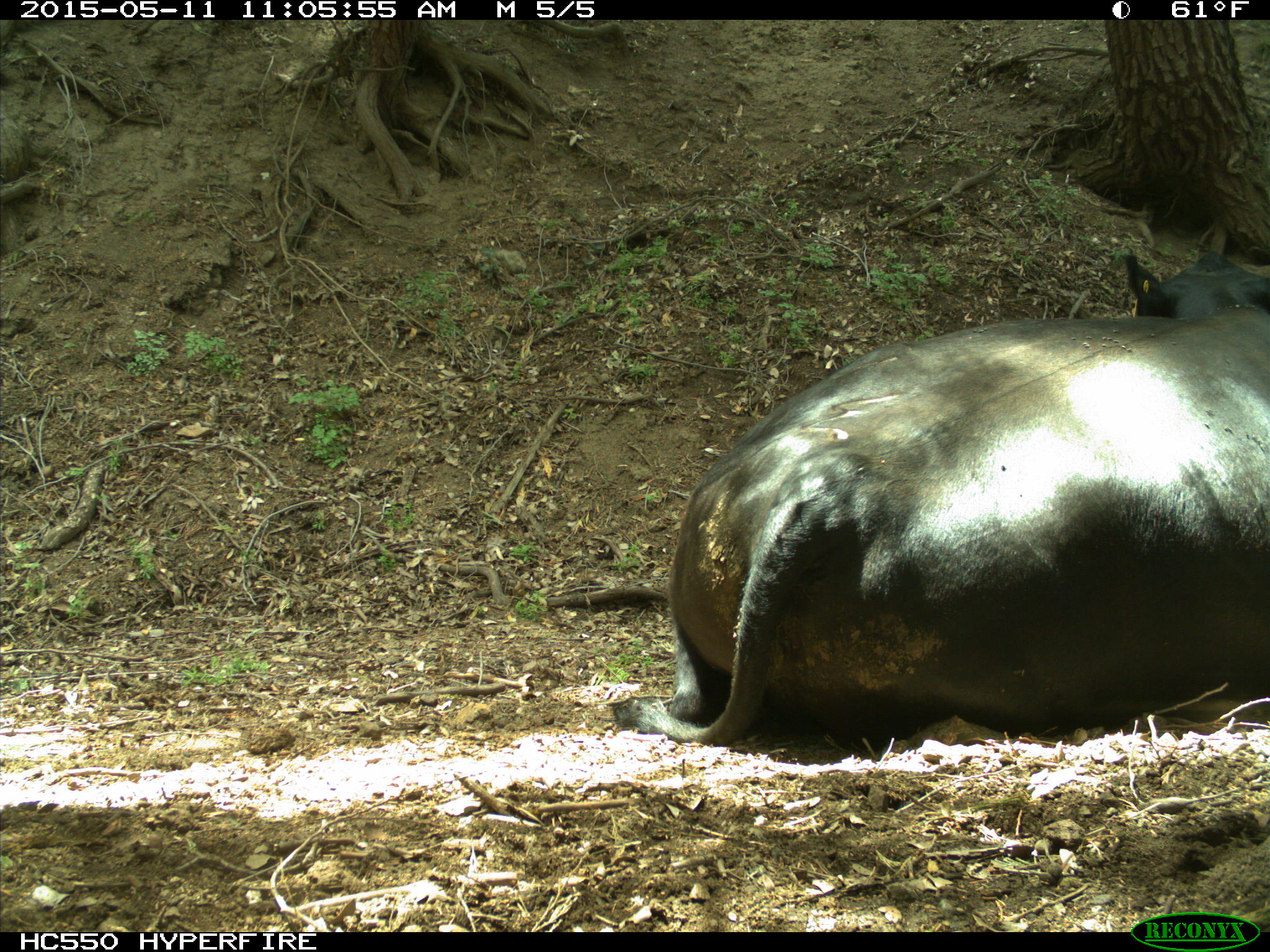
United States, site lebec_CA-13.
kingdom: Animalia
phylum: Chordata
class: Mammalia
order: Artiodactyla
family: Bovidae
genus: Bos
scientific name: Bos taurus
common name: domestic cow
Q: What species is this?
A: Bos taurus (domestic cow).